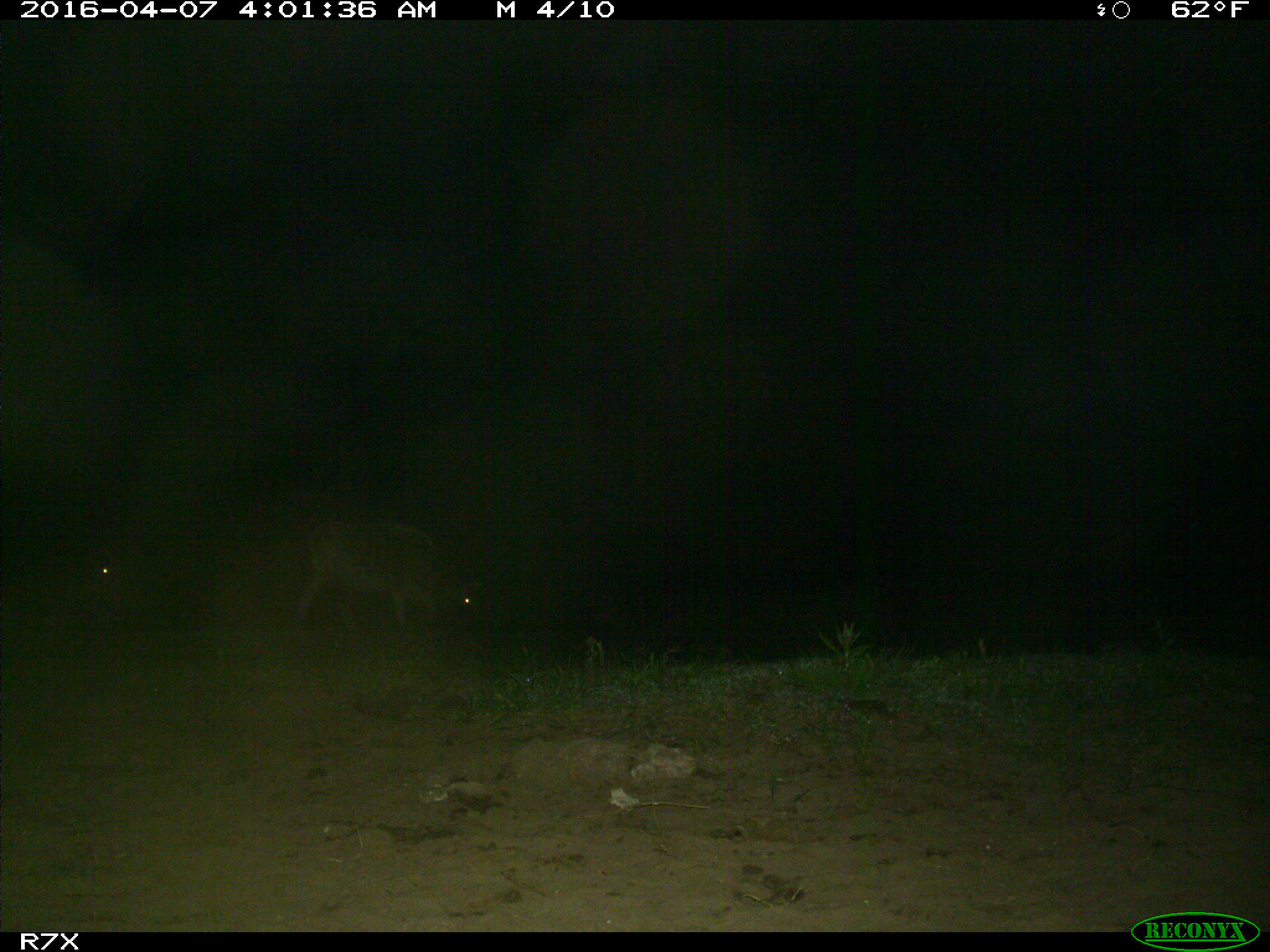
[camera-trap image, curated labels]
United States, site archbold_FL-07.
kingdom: Animalia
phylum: Chordata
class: Mammalia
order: Artiodactyla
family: Bovidae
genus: Bos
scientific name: Bos taurus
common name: domestic cow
Bos taurus (domestic cow).